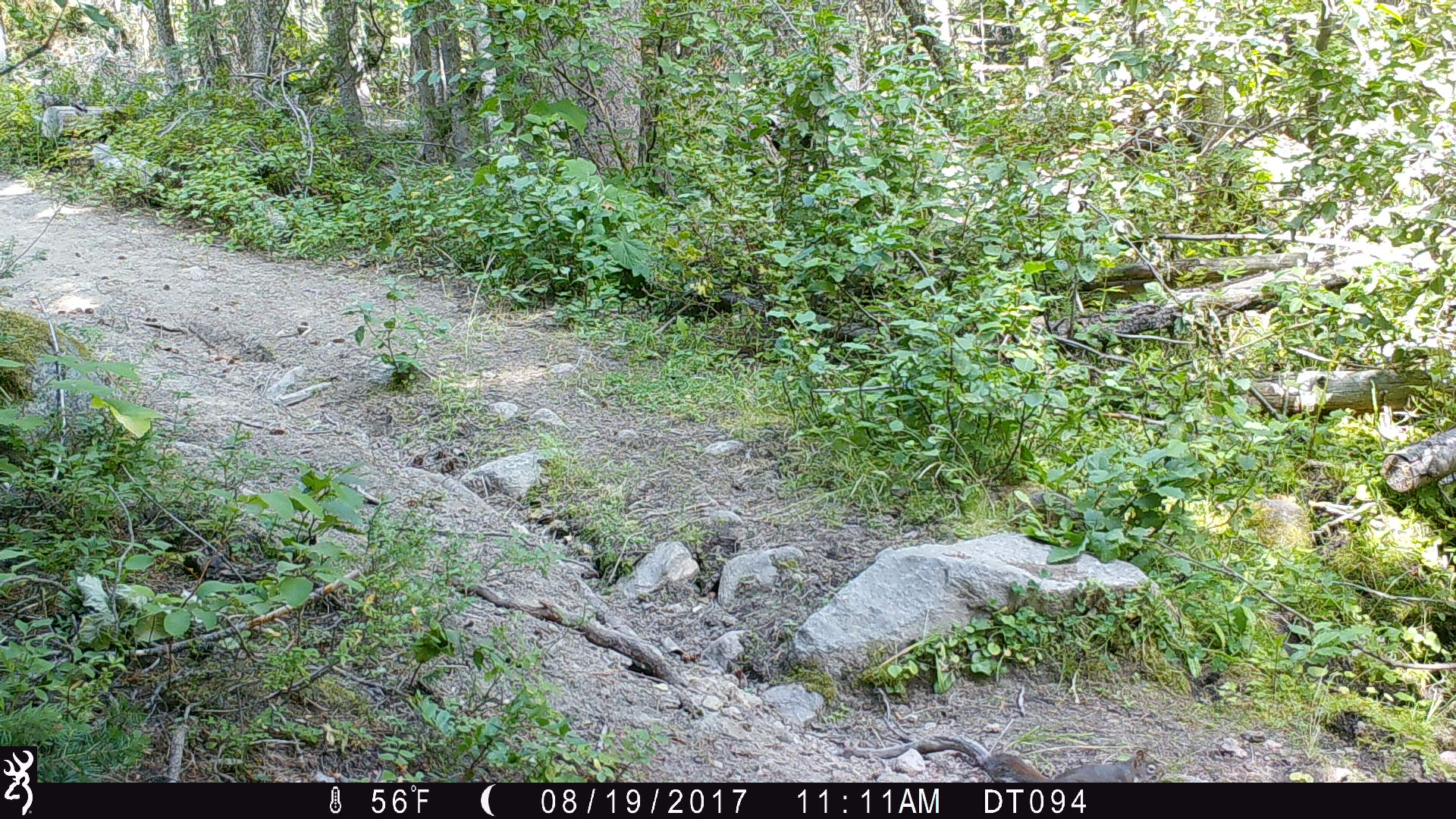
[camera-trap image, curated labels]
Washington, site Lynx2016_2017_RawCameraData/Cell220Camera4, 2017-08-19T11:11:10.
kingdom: Animalia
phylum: Chordata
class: Mammalia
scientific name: Mammalia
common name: small mammal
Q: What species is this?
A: Small mammal (Mammalia).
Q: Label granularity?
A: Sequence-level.